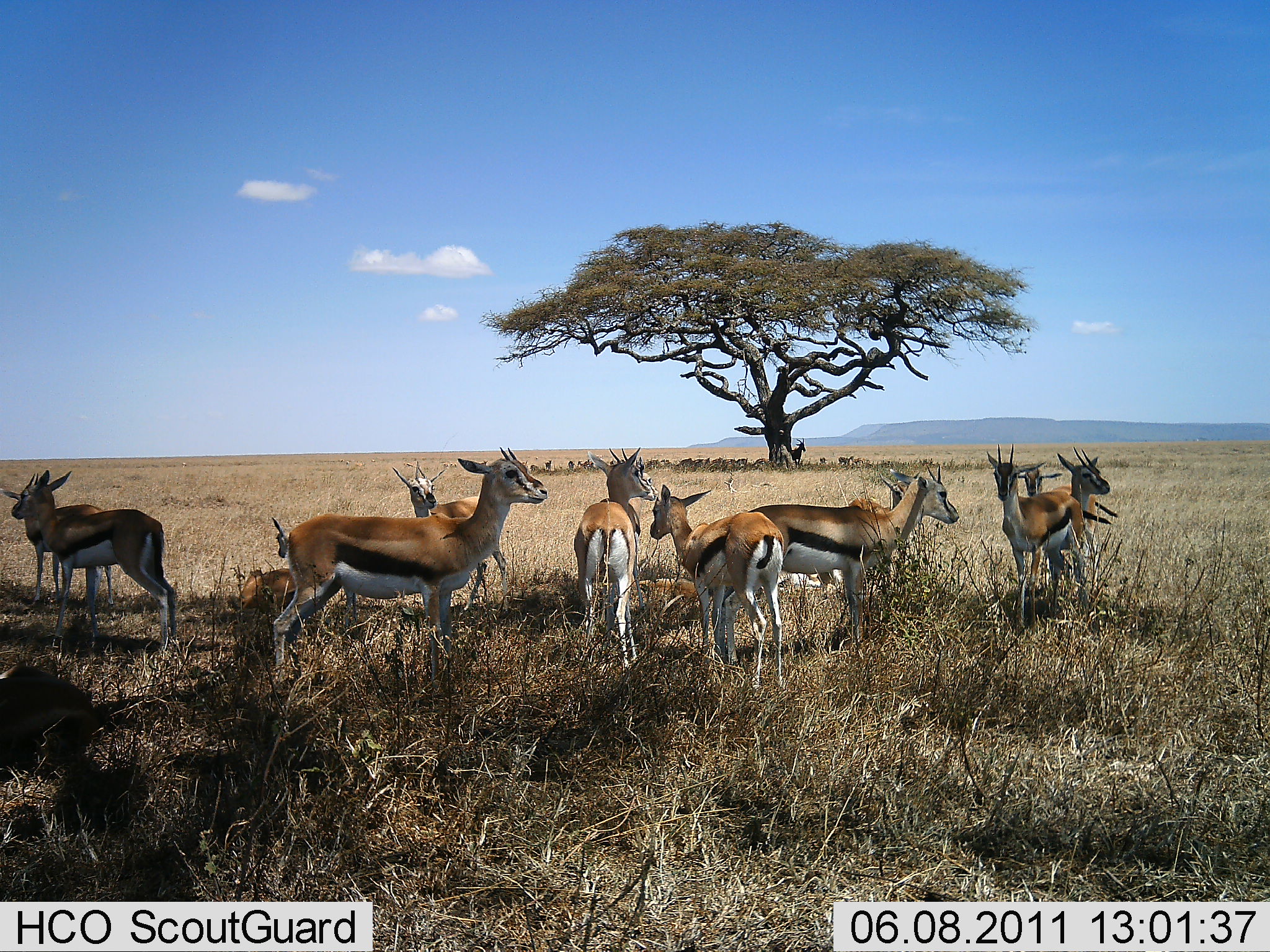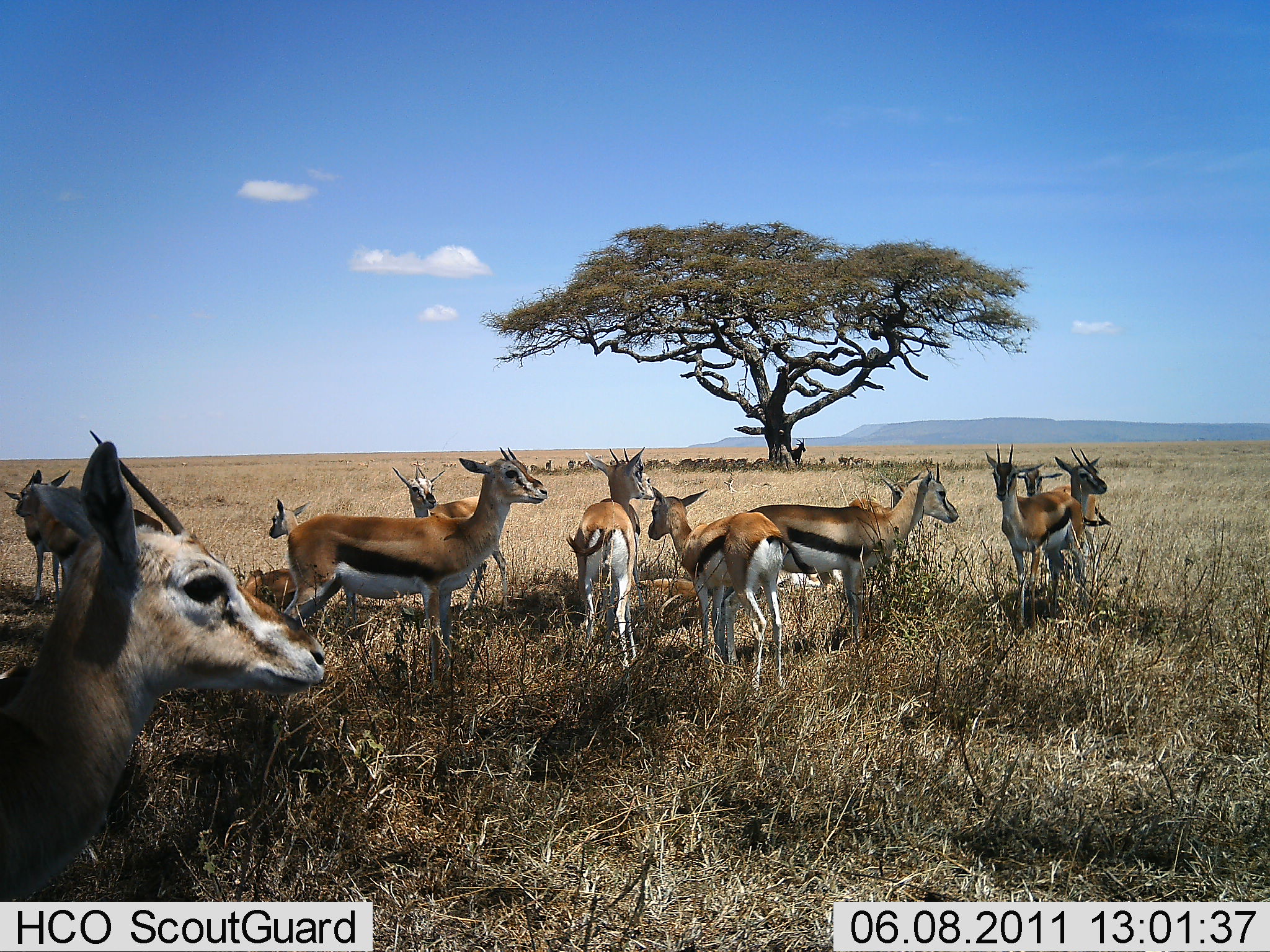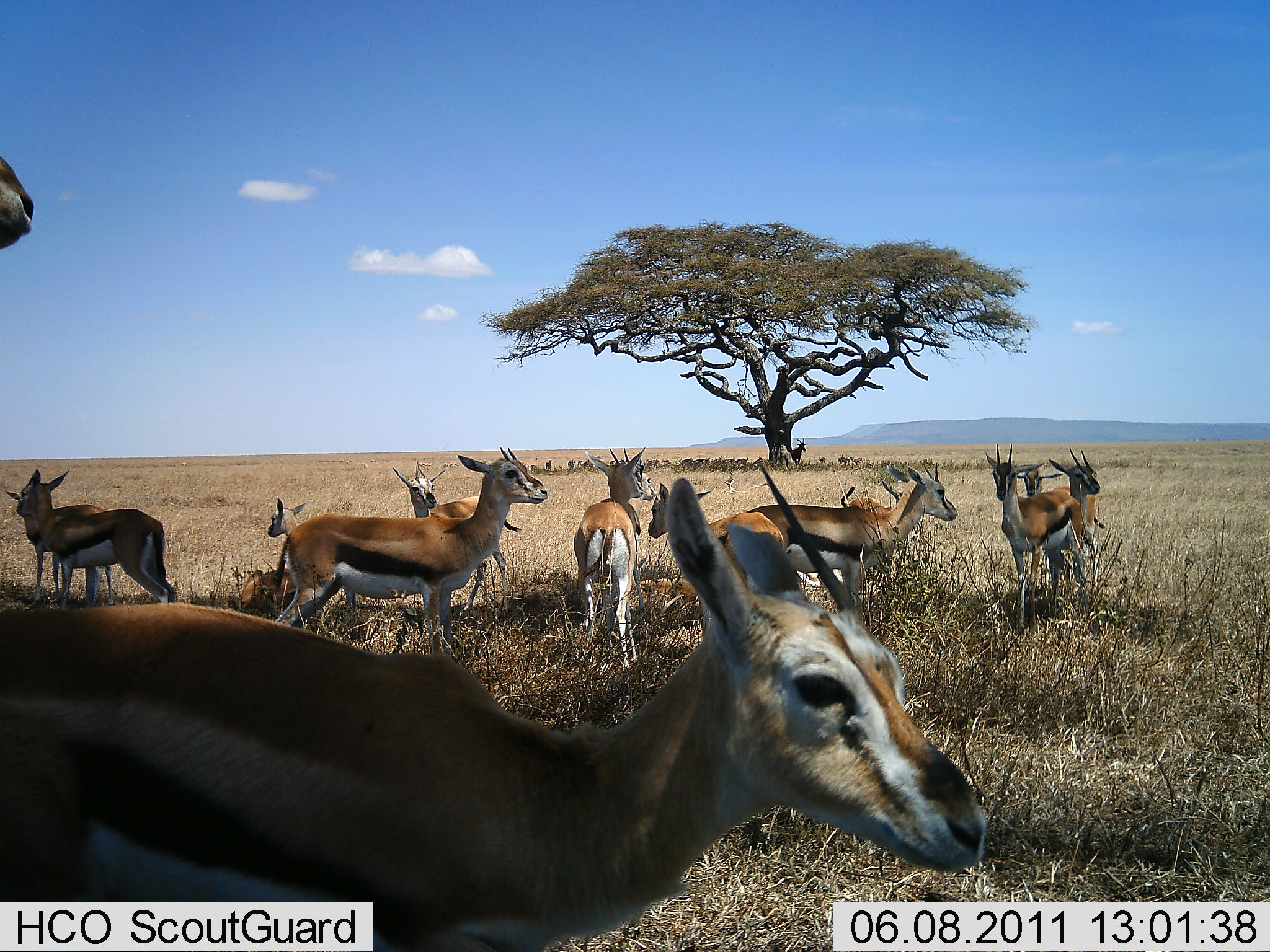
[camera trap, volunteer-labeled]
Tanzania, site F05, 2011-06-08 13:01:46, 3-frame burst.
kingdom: Animalia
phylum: Chordata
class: Mammalia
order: Artiodactyla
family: Bovidae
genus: Eudorcas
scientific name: Eudorcas thomsonii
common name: thomson's gazelle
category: gazellethomsons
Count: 11-50.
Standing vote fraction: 92%.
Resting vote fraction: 67%.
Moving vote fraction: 25%.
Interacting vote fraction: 8%.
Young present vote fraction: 25%.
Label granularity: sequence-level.